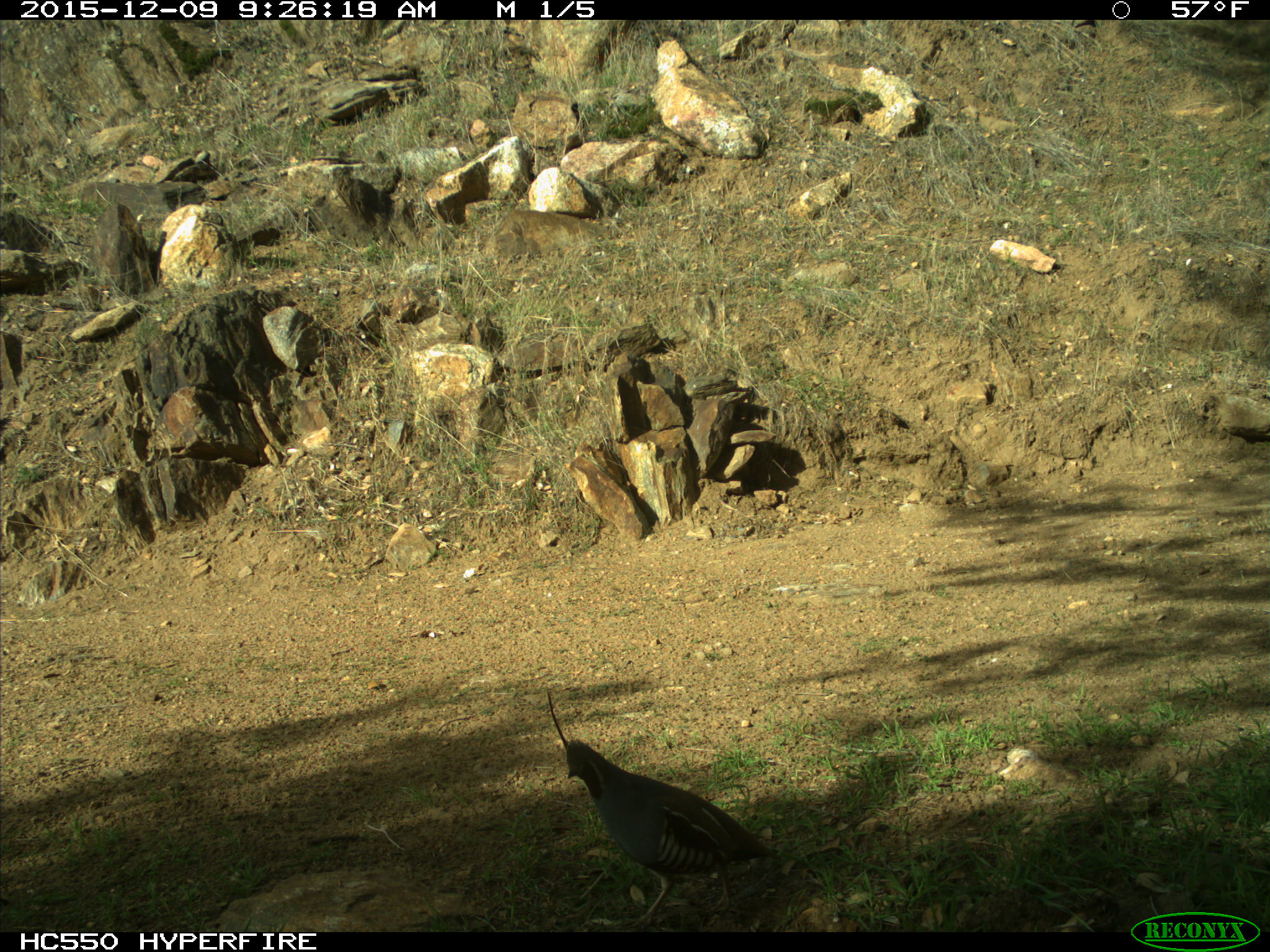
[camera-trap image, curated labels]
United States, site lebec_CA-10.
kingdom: Animalia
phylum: Chordata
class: Aves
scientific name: Aves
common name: birds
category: unidentified bird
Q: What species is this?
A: Unidentified bird (birds) (Aves).